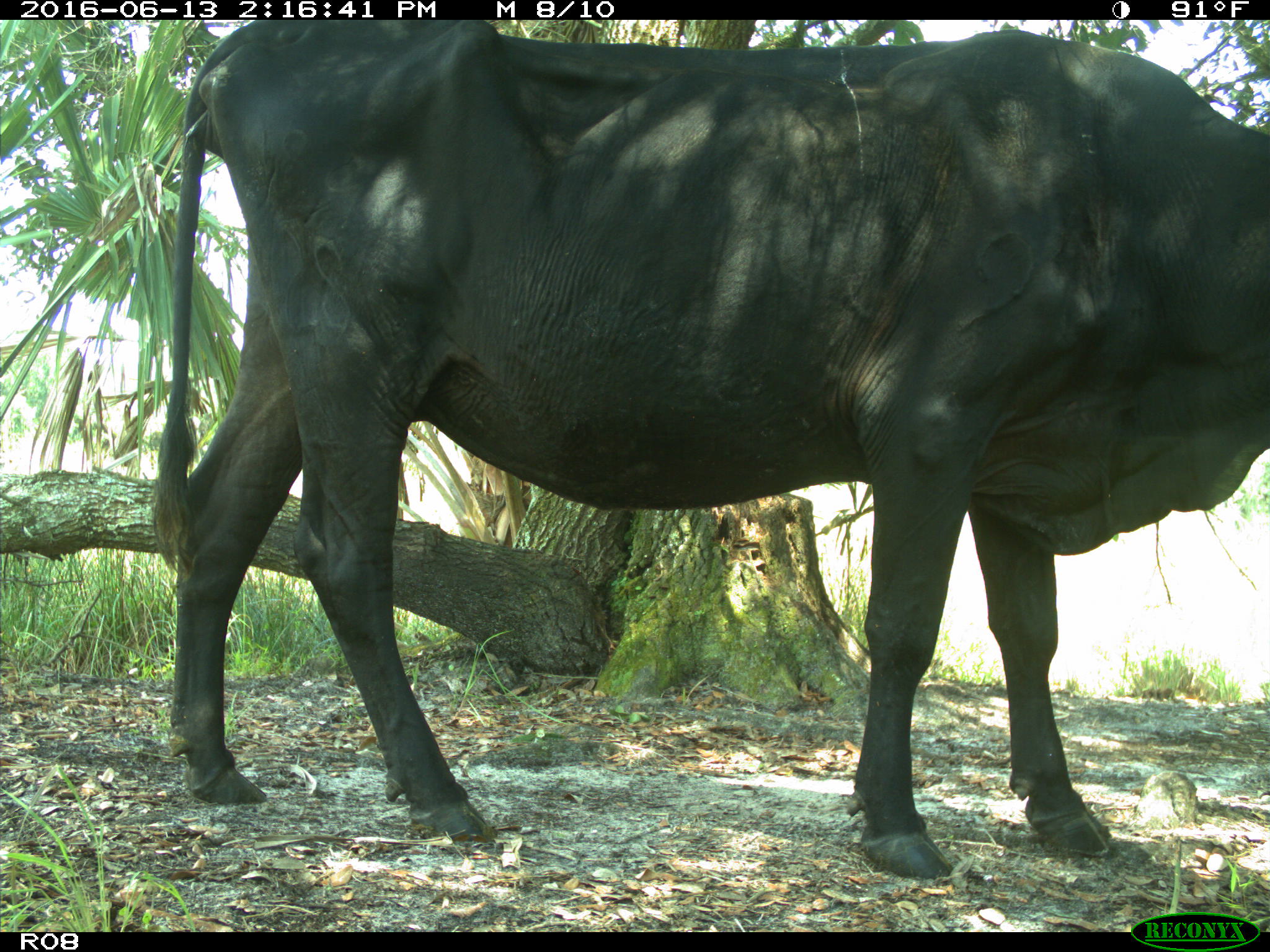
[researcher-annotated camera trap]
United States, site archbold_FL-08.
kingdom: Animalia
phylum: Chordata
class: Mammalia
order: Artiodactyla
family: Bovidae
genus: Bos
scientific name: Bos taurus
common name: domestic cow